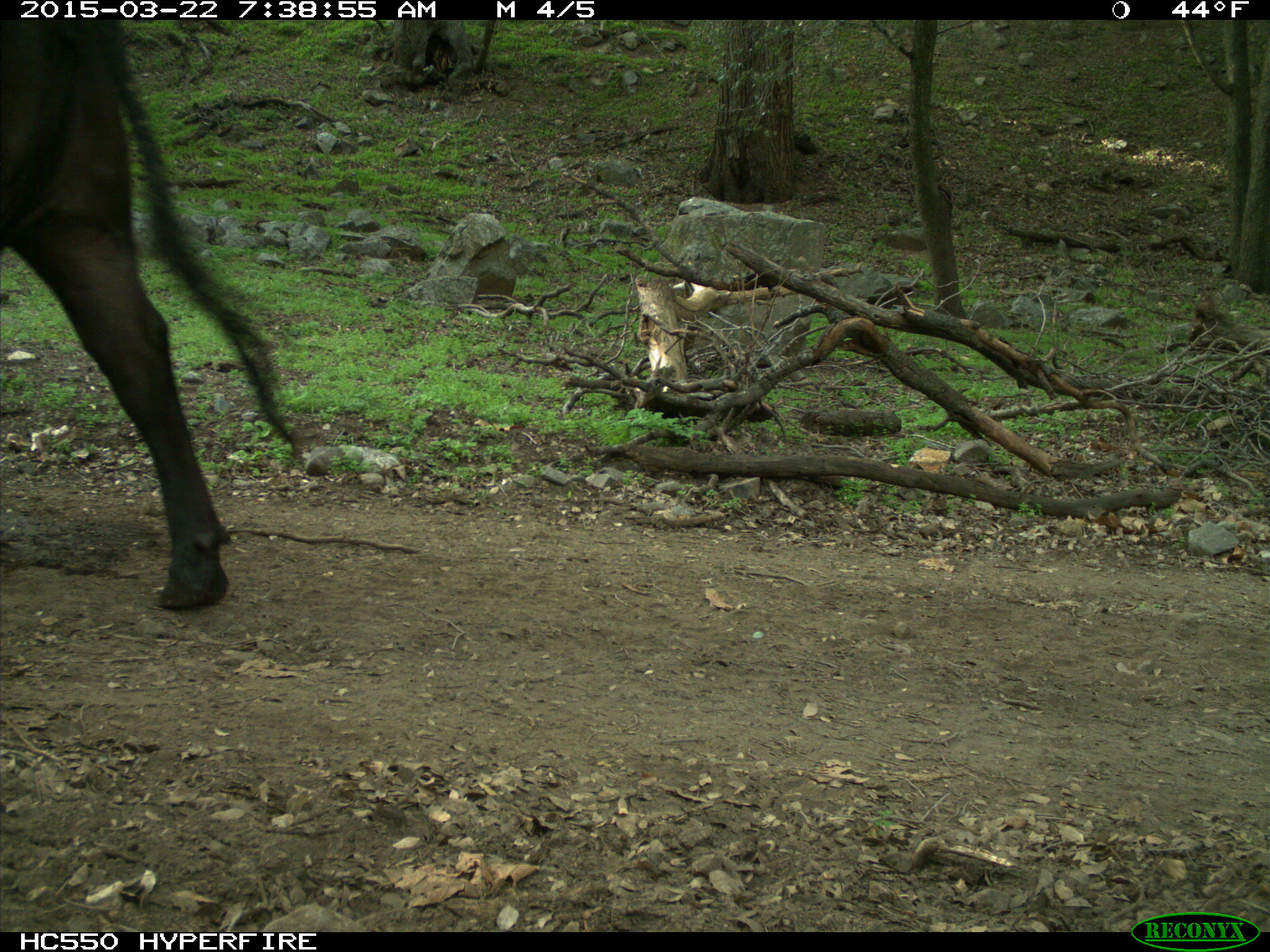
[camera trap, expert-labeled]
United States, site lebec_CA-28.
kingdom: Animalia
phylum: Chordata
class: Mammalia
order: Artiodactyla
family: Bovidae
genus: Bos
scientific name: Bos taurus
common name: domestic cow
Bos taurus (domestic cow).